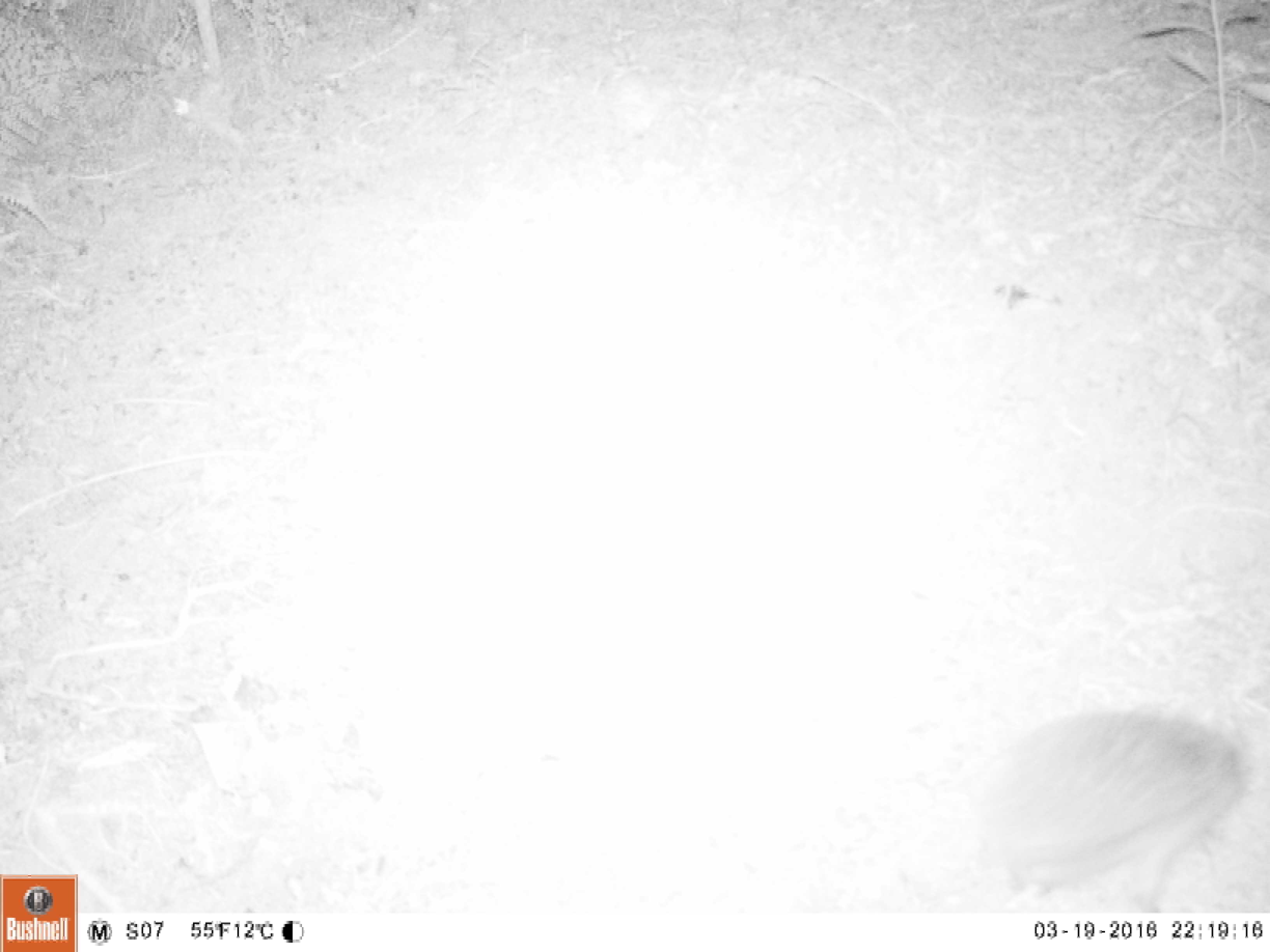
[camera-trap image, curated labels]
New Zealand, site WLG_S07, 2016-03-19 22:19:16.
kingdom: Animalia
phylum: Chordata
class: Mammalia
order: Eulipotyphla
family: Erinaceidae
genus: Erinaceus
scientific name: Erinaceus europaeus europaeus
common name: european hedgehog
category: hedgehog